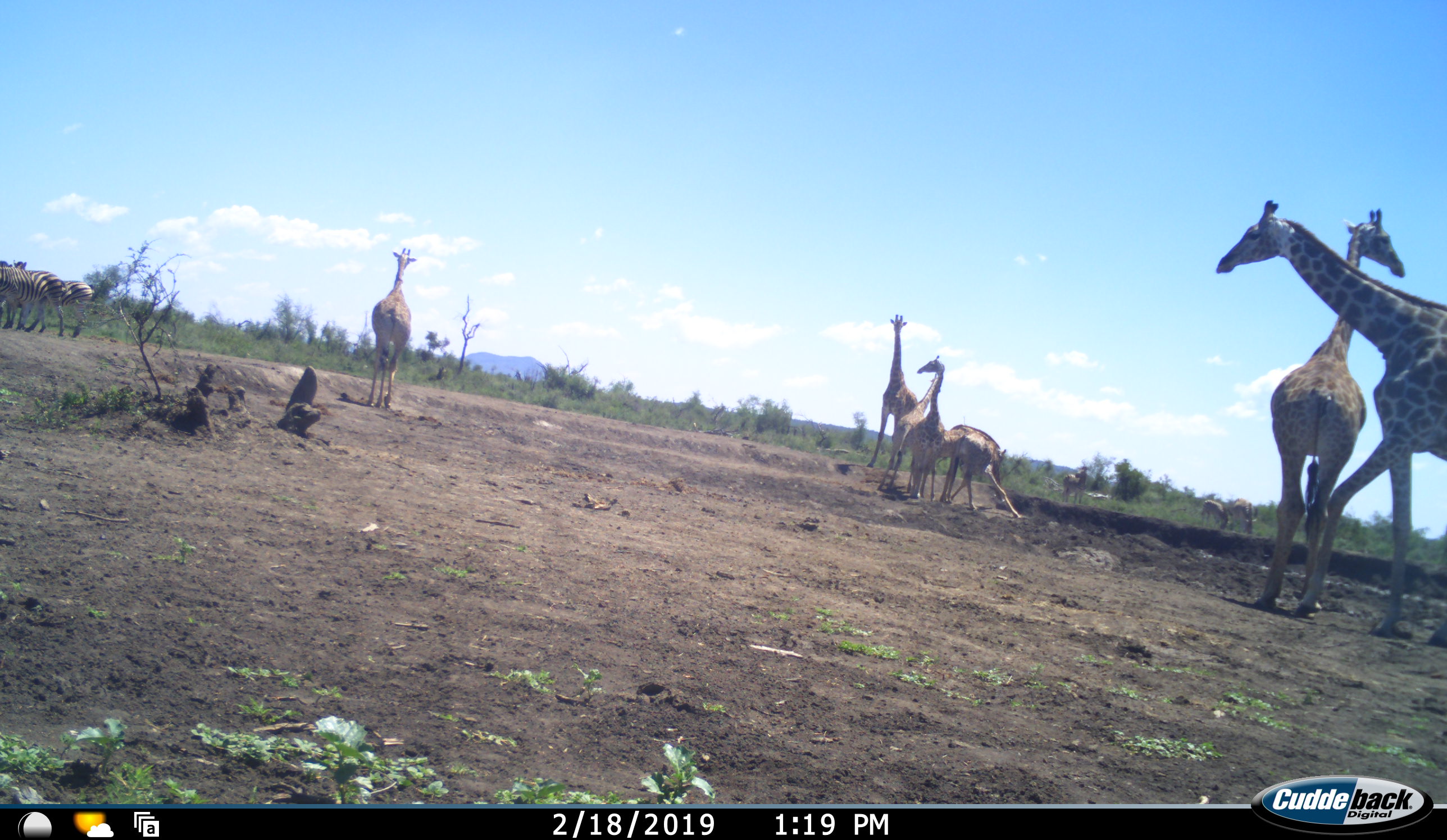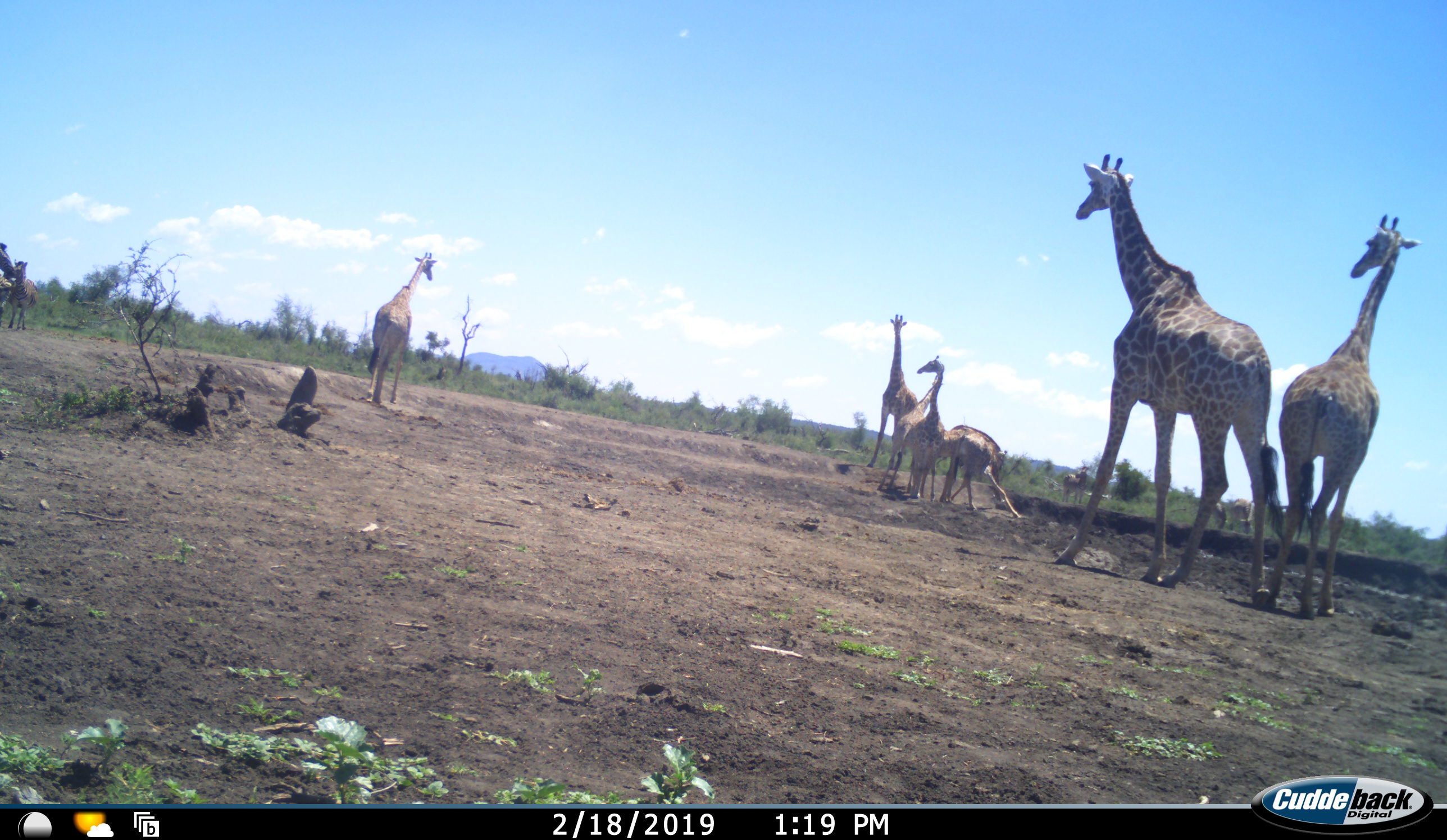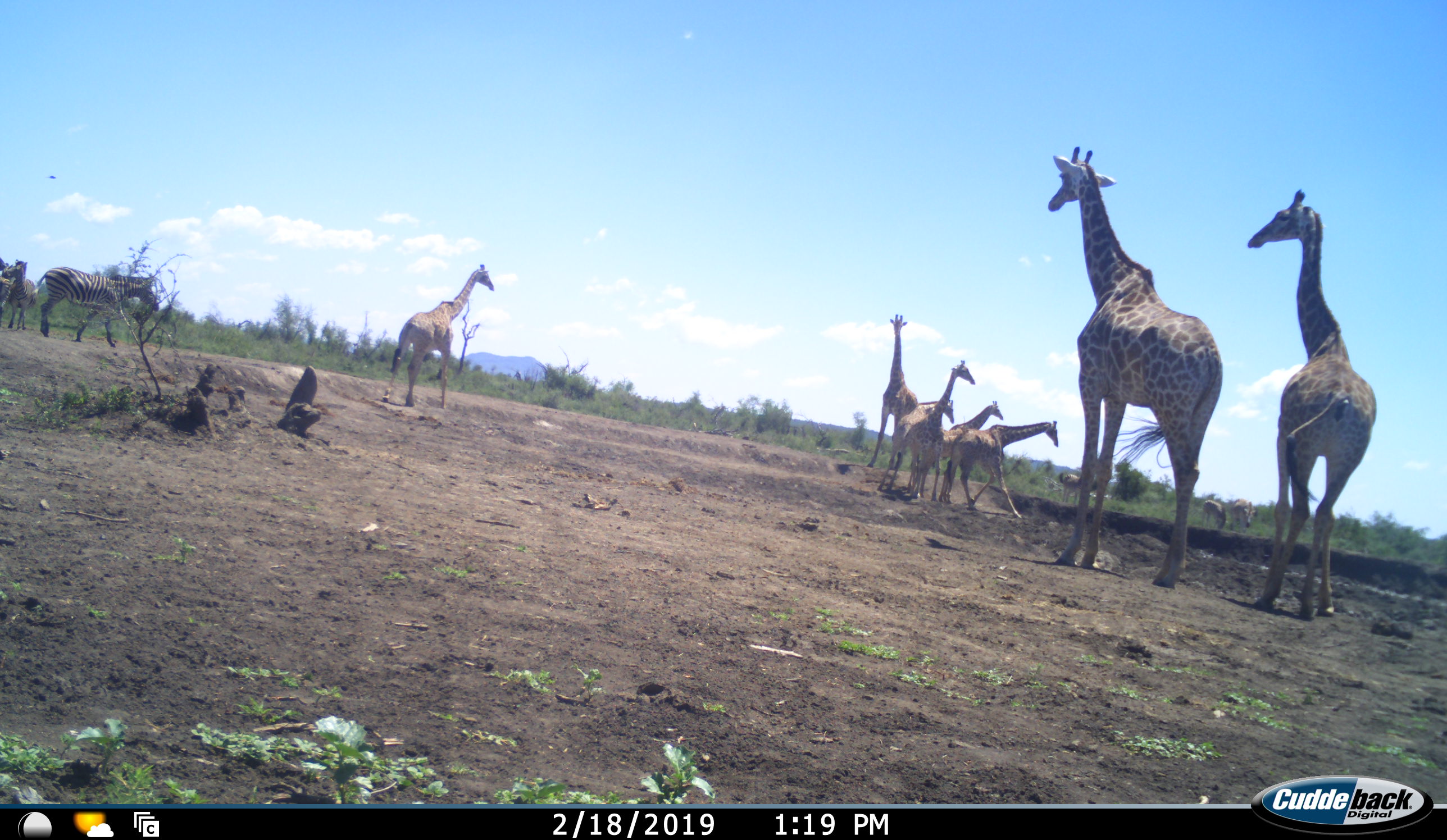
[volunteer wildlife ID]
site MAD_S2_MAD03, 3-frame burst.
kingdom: Animalia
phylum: Chordata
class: Mammalia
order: Artiodactyla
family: Giraffidae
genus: Giraffa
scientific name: Giraffa camelopardalis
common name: giraffe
Giraffe (Giraffa camelopardalis), count 7. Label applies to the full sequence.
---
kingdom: Animalia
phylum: Chordata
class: Mammalia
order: Perissodactyla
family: Equidae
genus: Equus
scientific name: Equus quagga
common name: plains zebra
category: zebraplains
Zebraplains (plains zebra) (Equus quagga), count 6. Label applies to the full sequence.